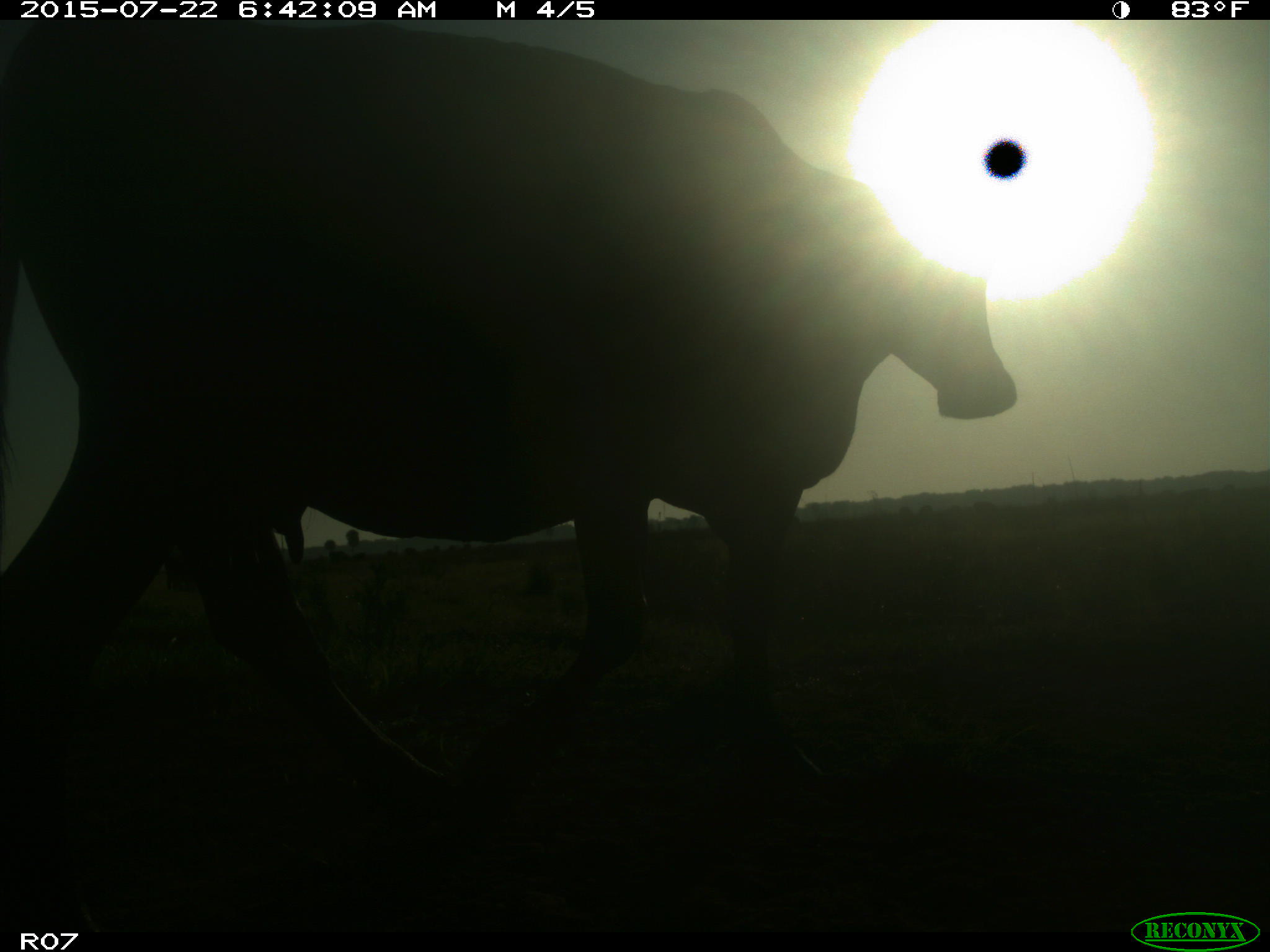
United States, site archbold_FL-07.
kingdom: Animalia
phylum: Chordata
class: Mammalia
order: Artiodactyla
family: Bovidae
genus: Bos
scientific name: Bos taurus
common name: domestic cow